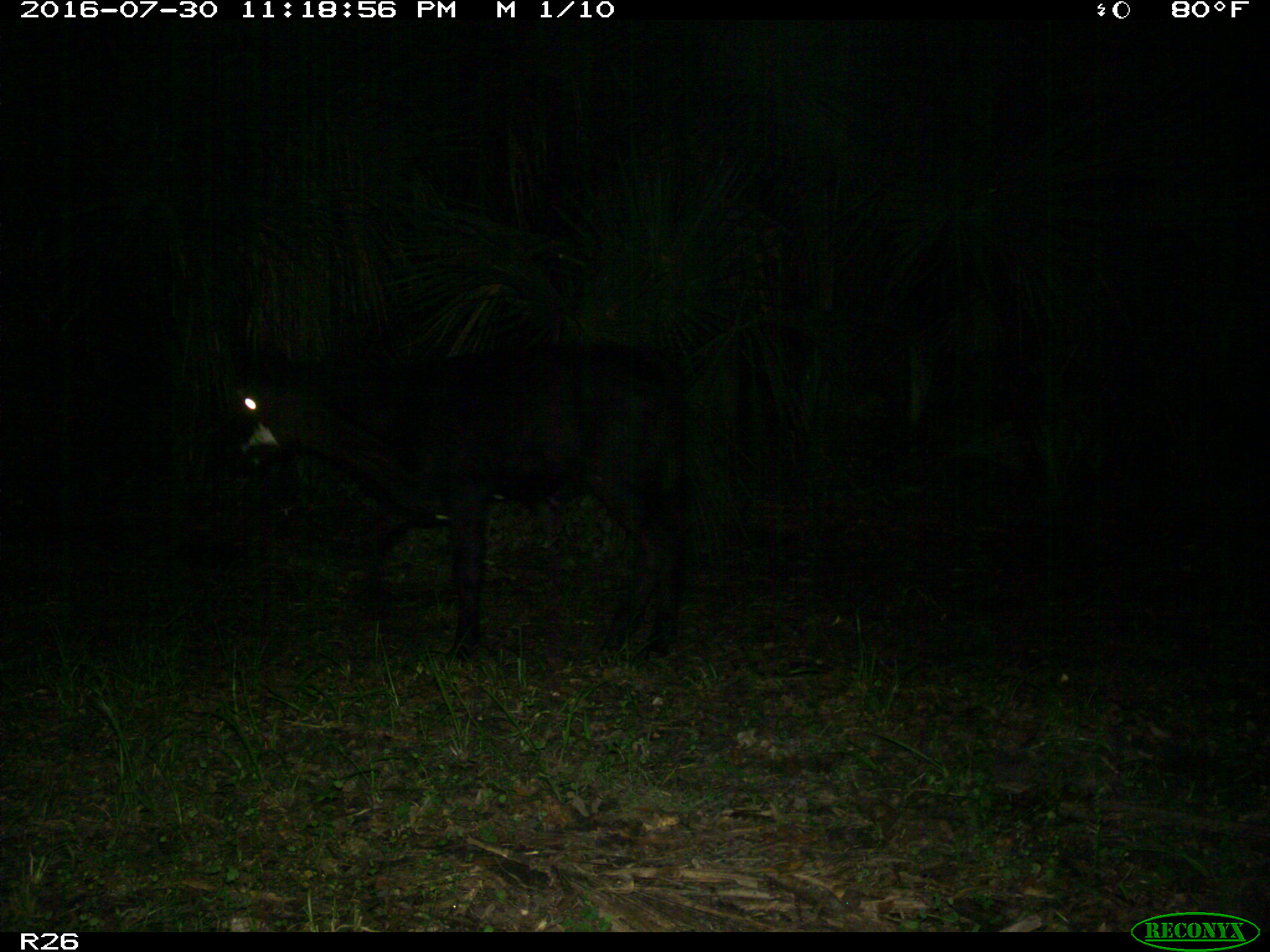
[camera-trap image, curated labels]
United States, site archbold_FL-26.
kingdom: Animalia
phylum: Chordata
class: Mammalia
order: Artiodactyla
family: Bovidae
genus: Bos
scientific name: Bos taurus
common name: domestic cow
Bos taurus (domestic cow).